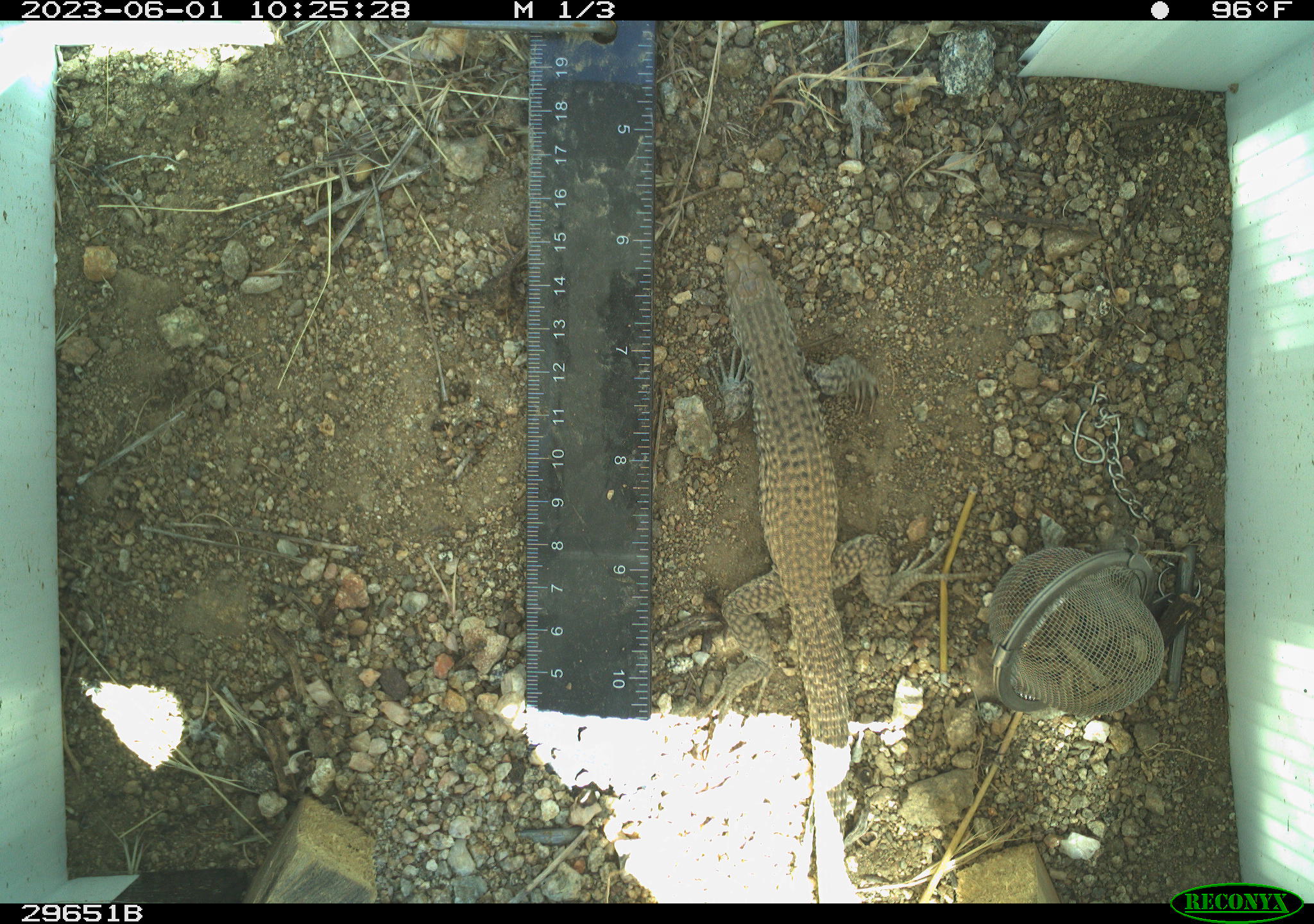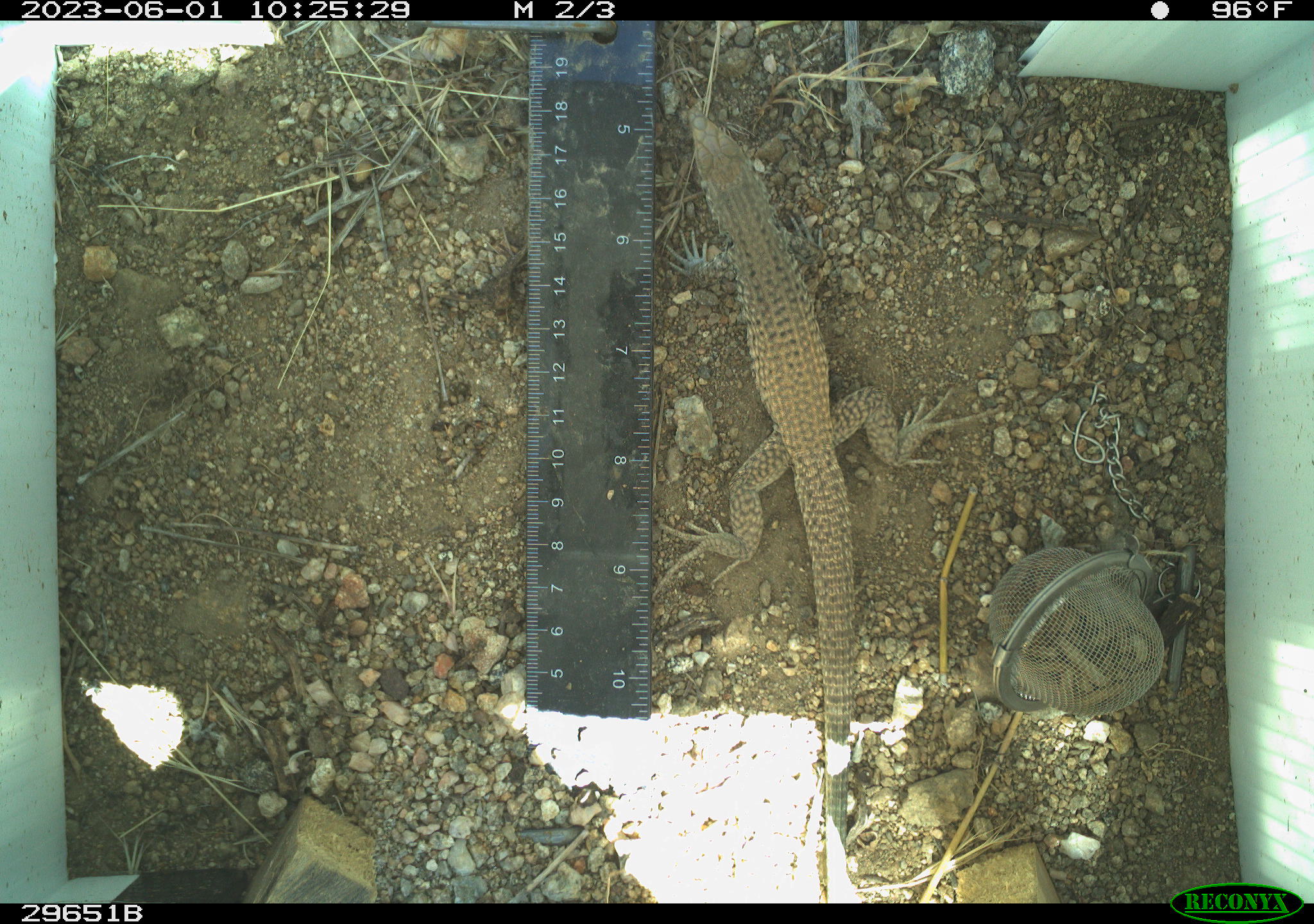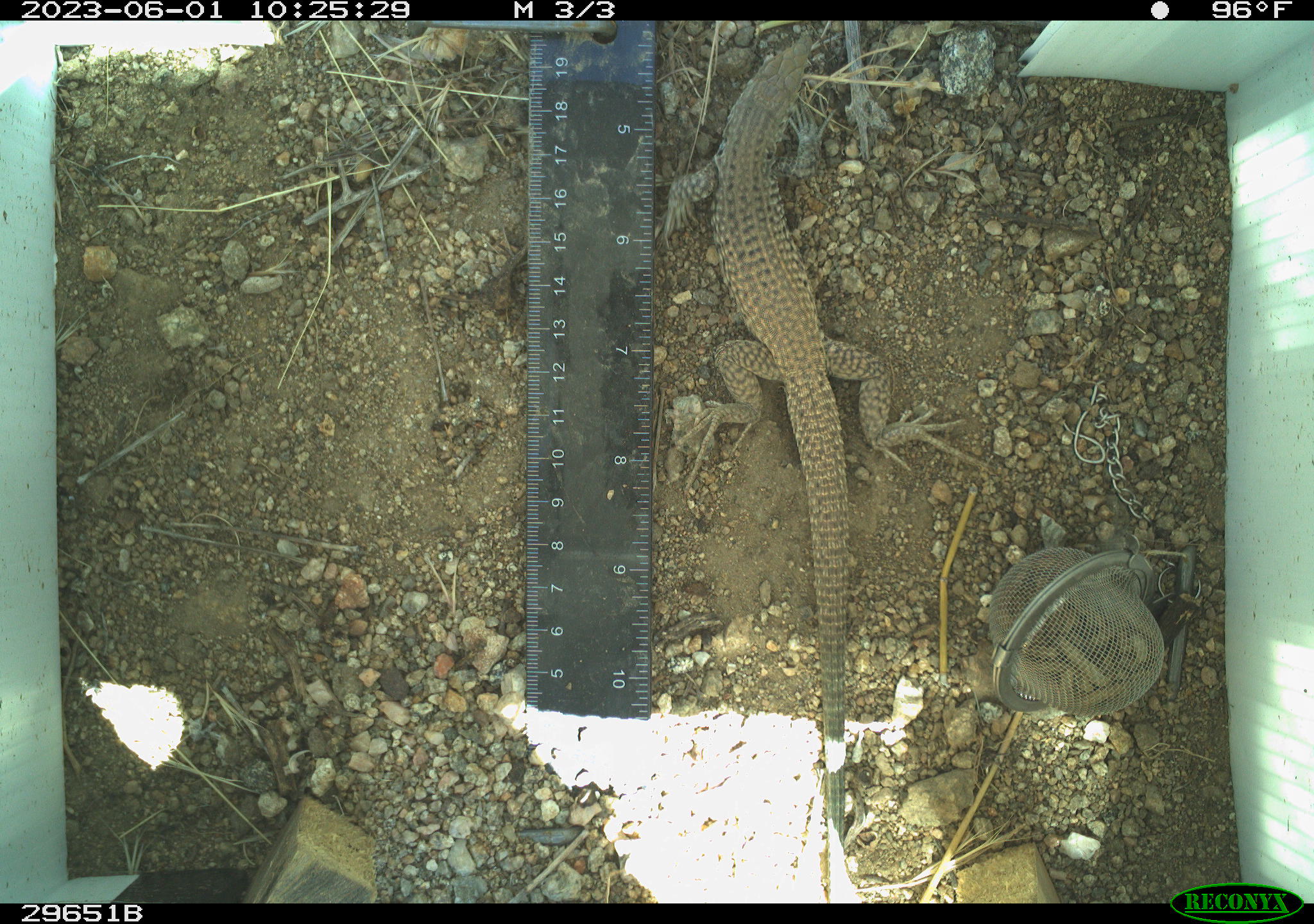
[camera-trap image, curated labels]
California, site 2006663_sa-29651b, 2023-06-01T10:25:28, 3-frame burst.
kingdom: Animalia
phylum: Chordata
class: Reptilia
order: Squamata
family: Teiidae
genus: Aspidoscelis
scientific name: Aspidoscelis tigris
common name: western whiptail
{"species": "western whiptail (Aspidoscelis tigris)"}